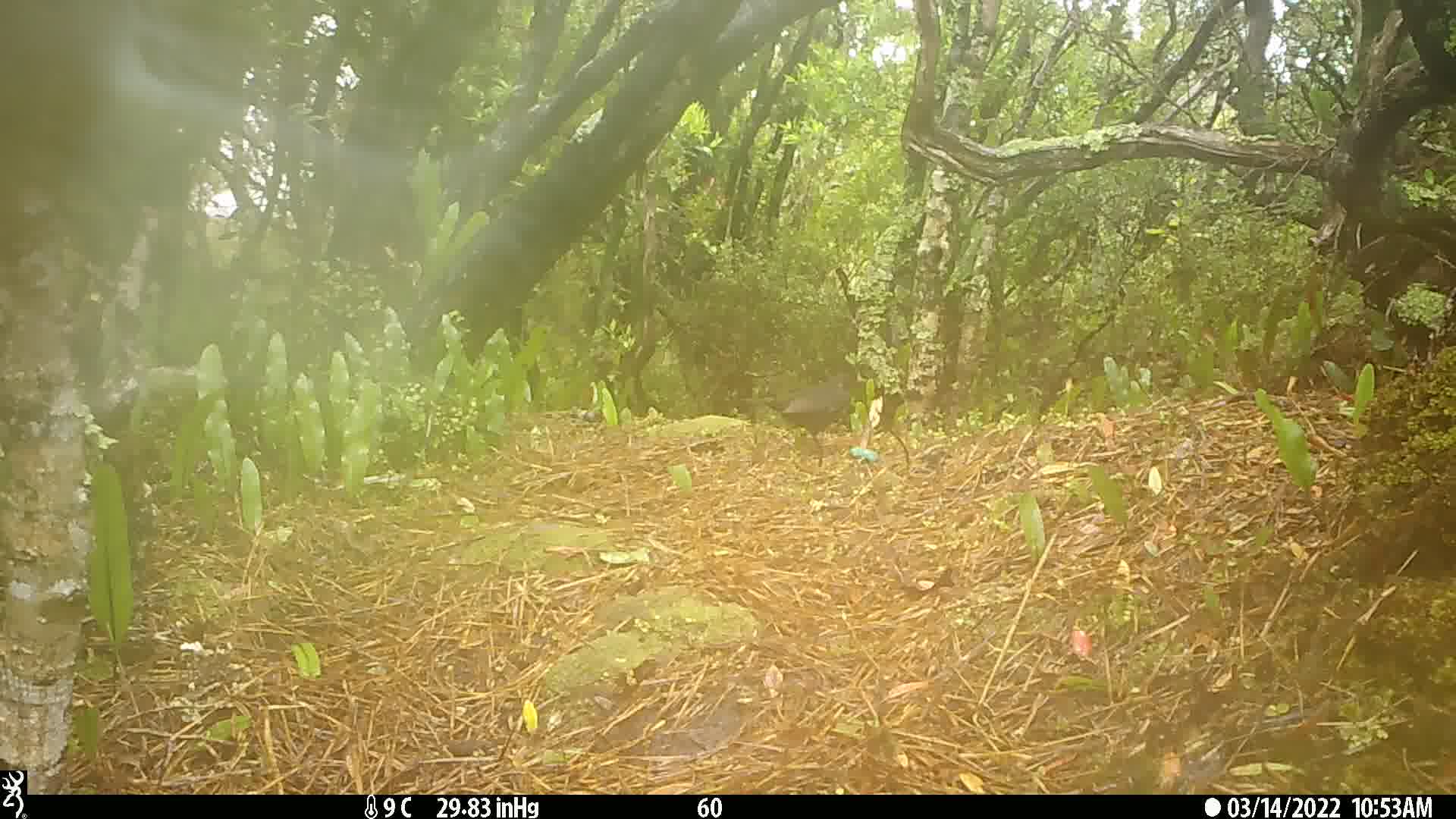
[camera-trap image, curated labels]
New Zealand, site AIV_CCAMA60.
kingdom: Animalia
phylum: Chordata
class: Aves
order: Passeriformes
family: Turdidae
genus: Turdus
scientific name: Turdus merula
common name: eurasian blackbird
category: blackbird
Blackbird (eurasian blackbird) (Turdus merula).